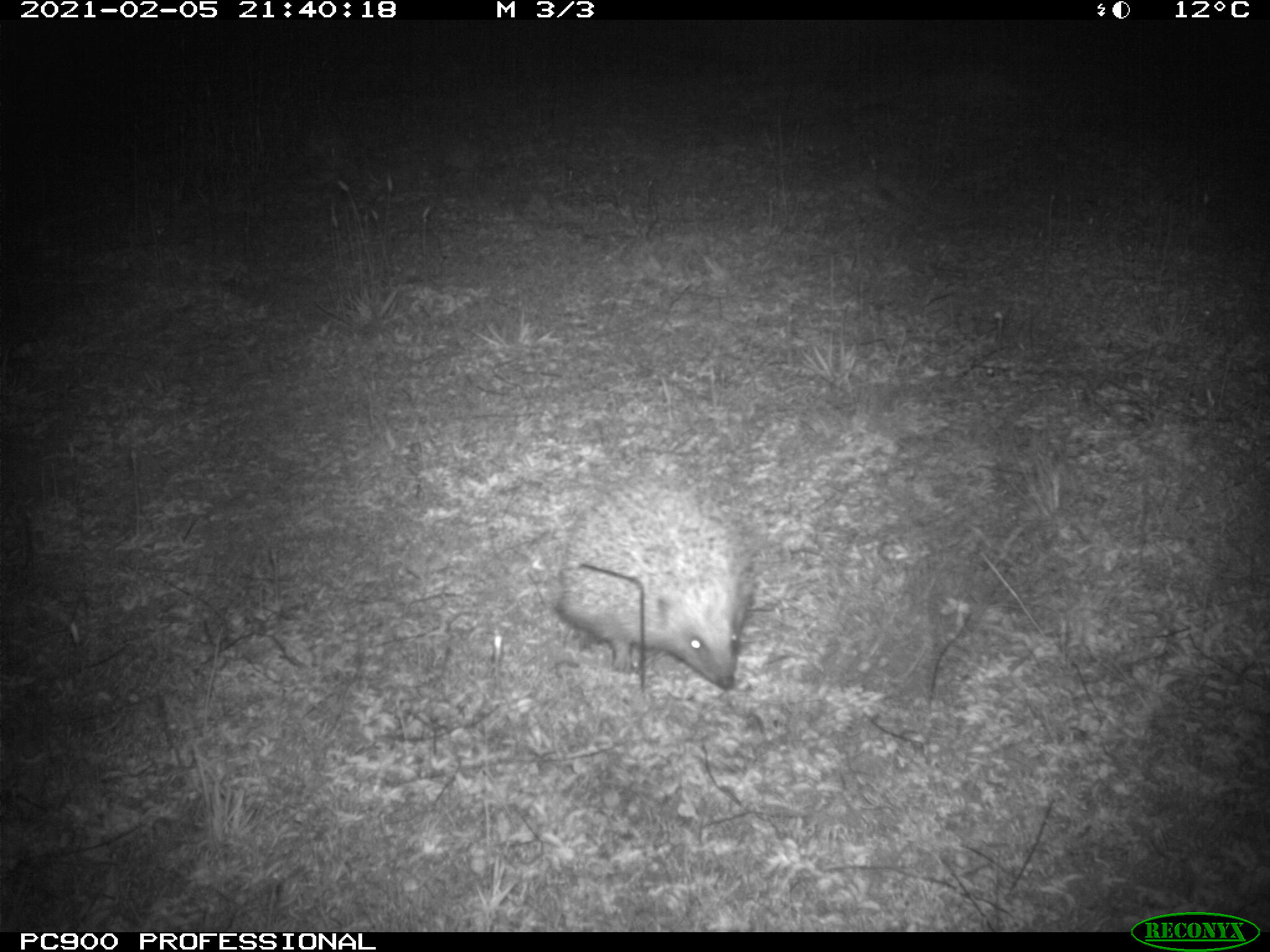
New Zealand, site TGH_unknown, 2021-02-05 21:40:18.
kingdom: Animalia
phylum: Chordata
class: Mammalia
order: Eulipotyphla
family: Erinaceidae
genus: Erinaceus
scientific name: Erinaceus europaeus europaeus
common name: european hedgehog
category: hedgehog